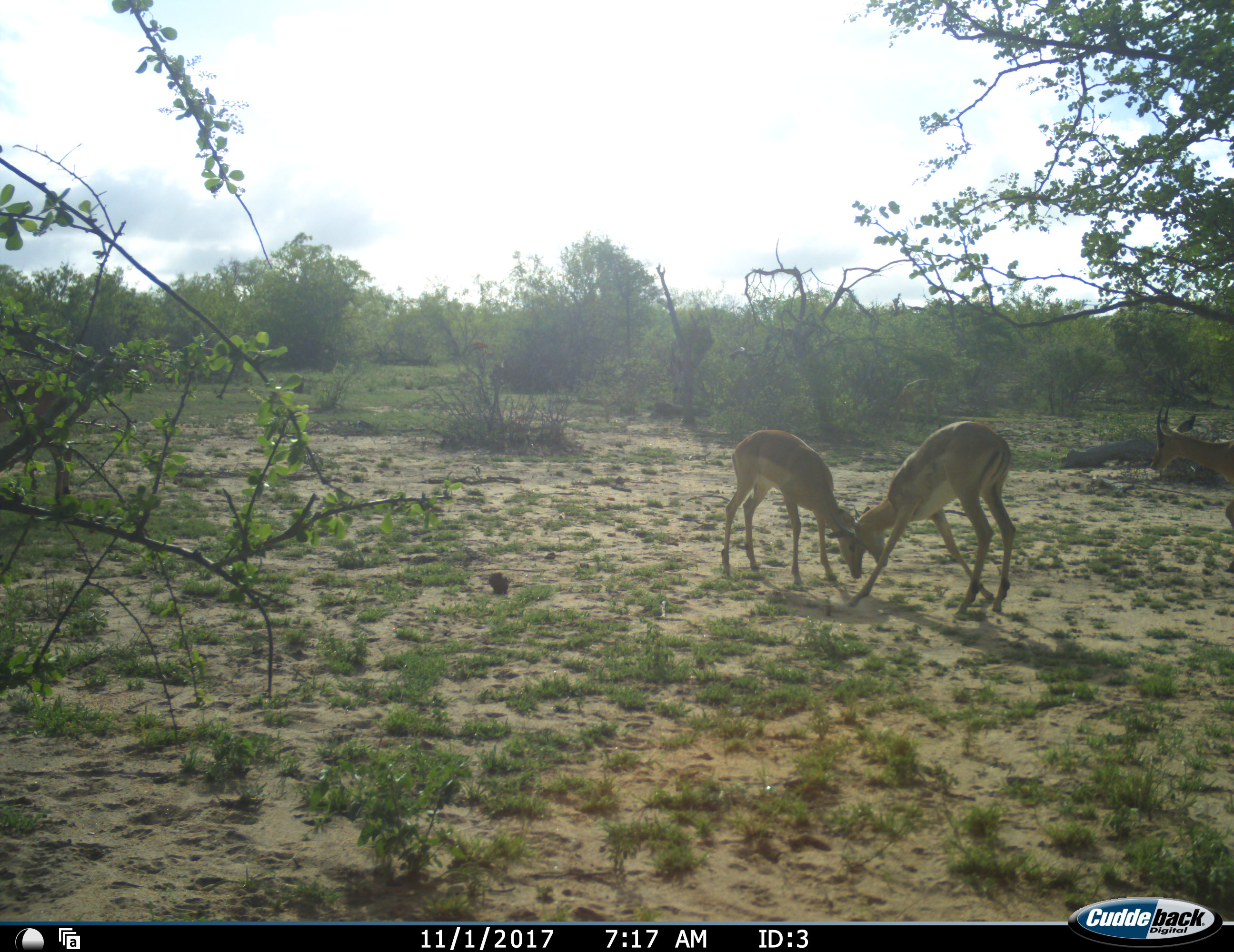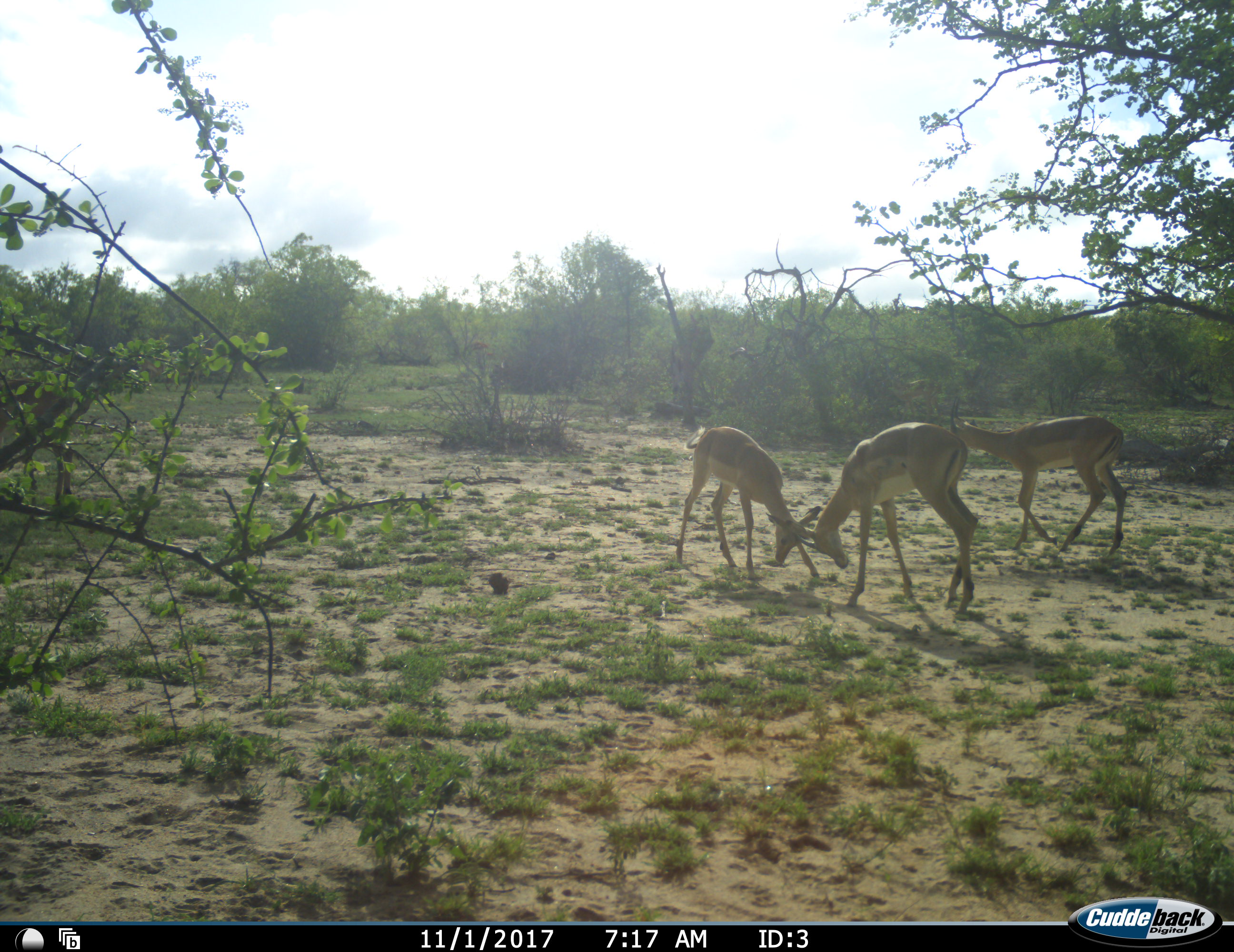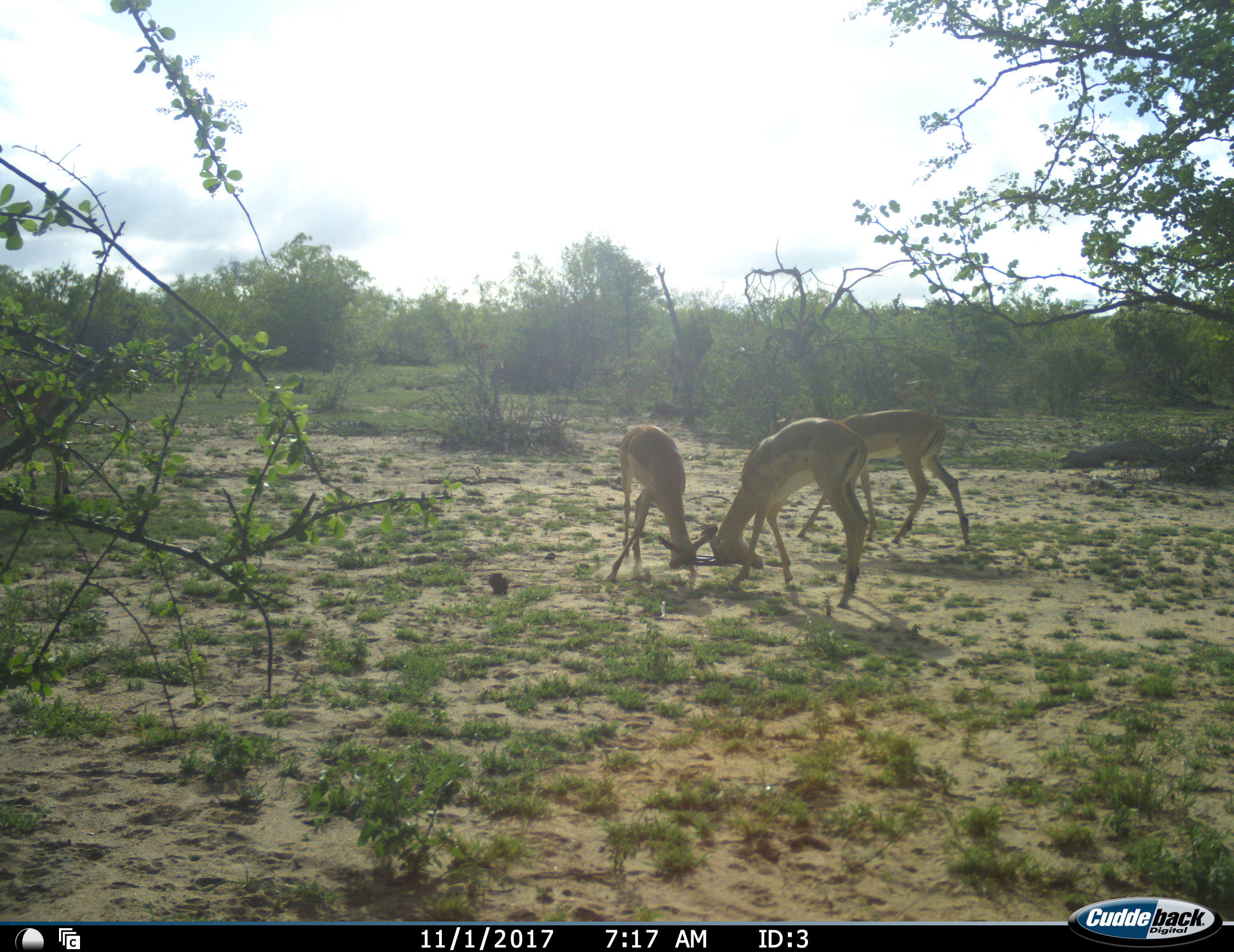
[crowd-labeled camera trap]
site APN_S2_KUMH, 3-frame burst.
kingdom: Animalia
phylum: Chordata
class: Mammalia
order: Artiodactyla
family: Bovidae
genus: Aepyceros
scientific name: Aepyceros melampus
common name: impala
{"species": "impala (Aepyceros melampus)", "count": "3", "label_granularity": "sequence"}